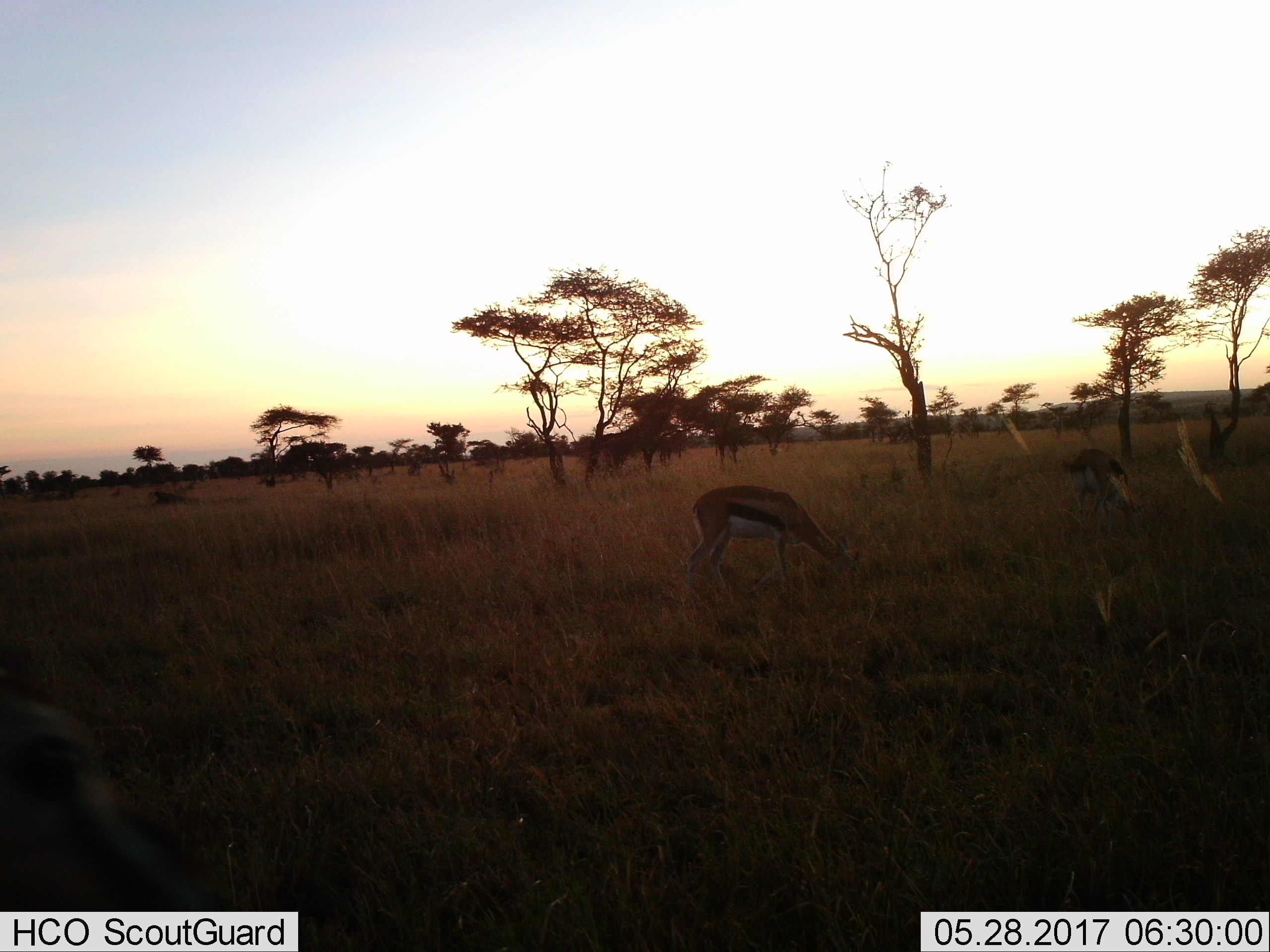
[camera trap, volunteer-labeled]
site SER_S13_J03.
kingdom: Animalia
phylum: Chordata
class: Mammalia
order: Artiodactyla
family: Bovidae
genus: Eudorcas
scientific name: Eudorcas thomsonii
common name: thomson's gazelle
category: gazellethomsons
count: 3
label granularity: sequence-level